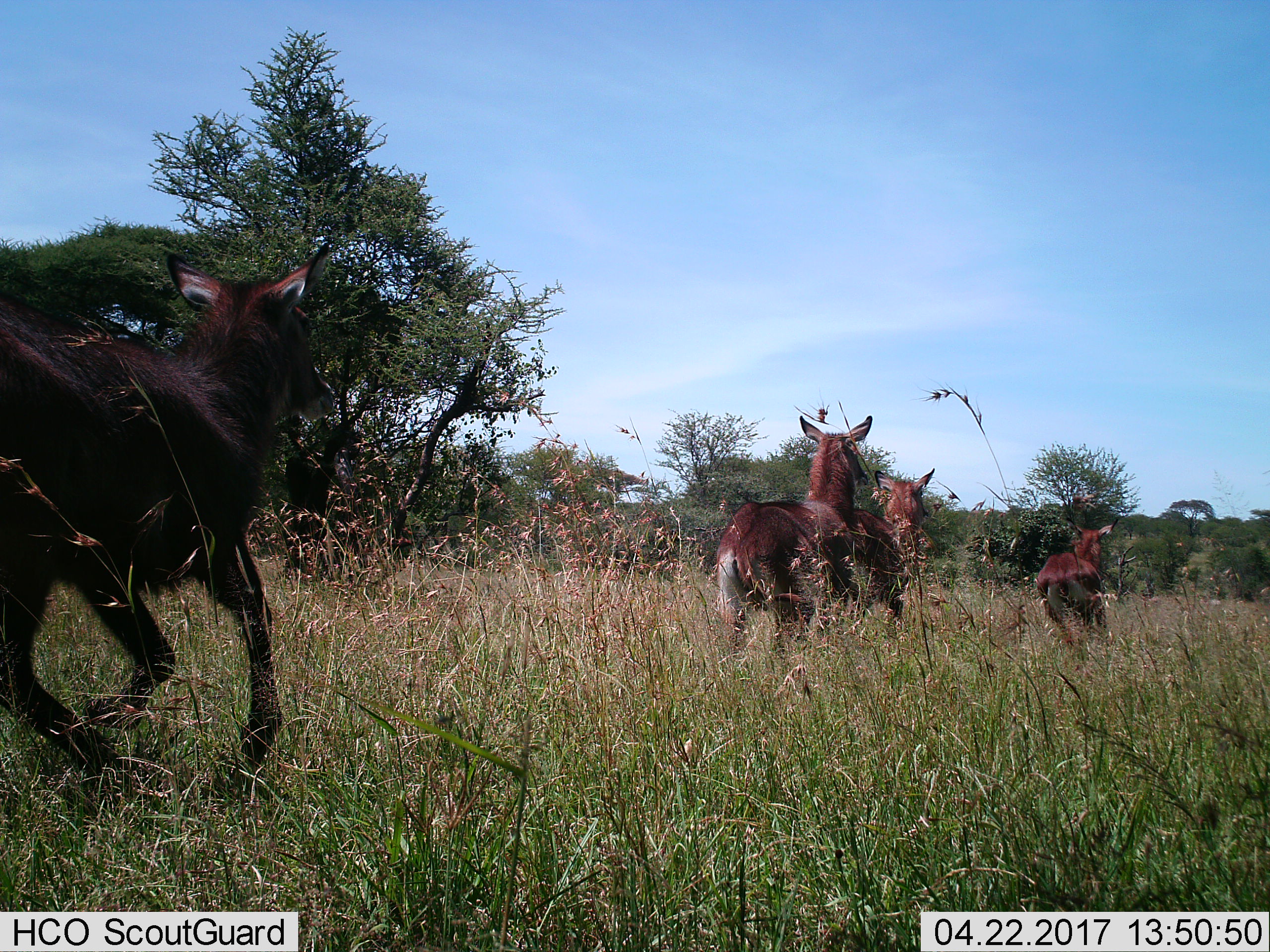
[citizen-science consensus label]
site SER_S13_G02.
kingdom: Animalia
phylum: Chordata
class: Mammalia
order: Artiodactyla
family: Bovidae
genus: Kobus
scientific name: Kobus ellipsiprymnus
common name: waterbuck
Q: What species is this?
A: Waterbuck (Kobus ellipsiprymnus).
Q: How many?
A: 4.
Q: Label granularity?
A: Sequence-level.